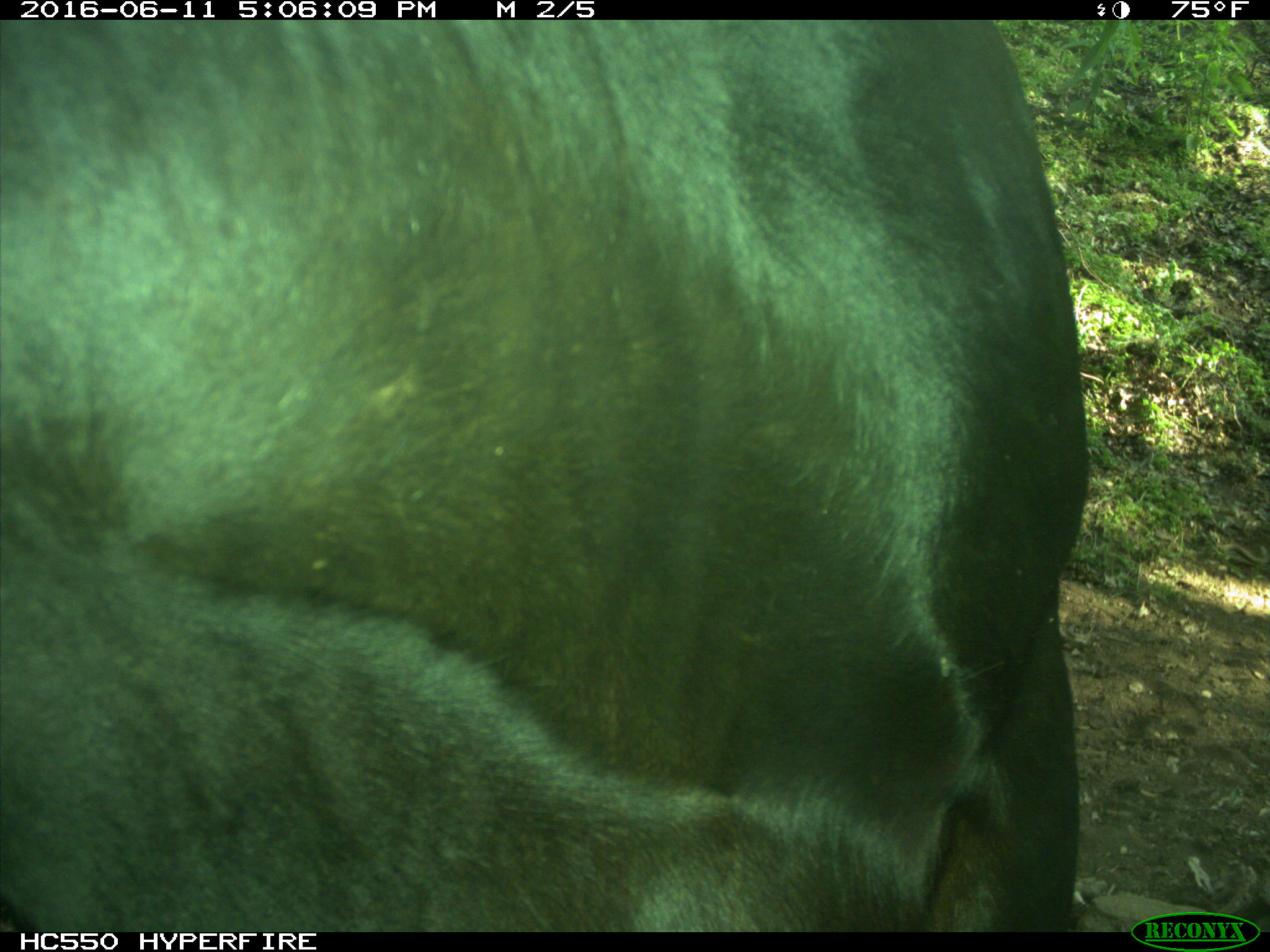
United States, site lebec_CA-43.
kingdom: Animalia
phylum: Chordata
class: Mammalia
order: Artiodactyla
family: Bovidae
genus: Bos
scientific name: Bos taurus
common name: domestic cow